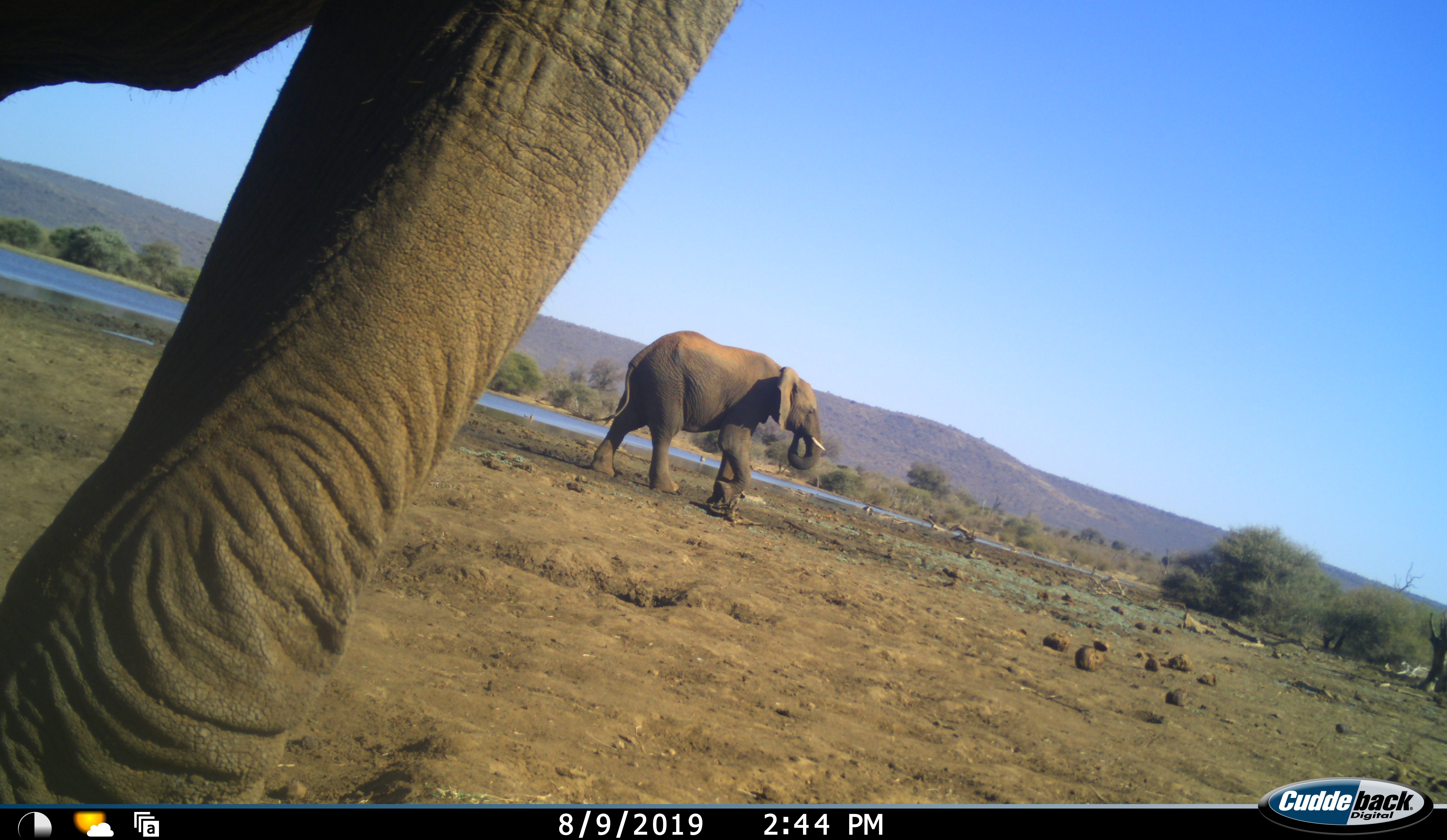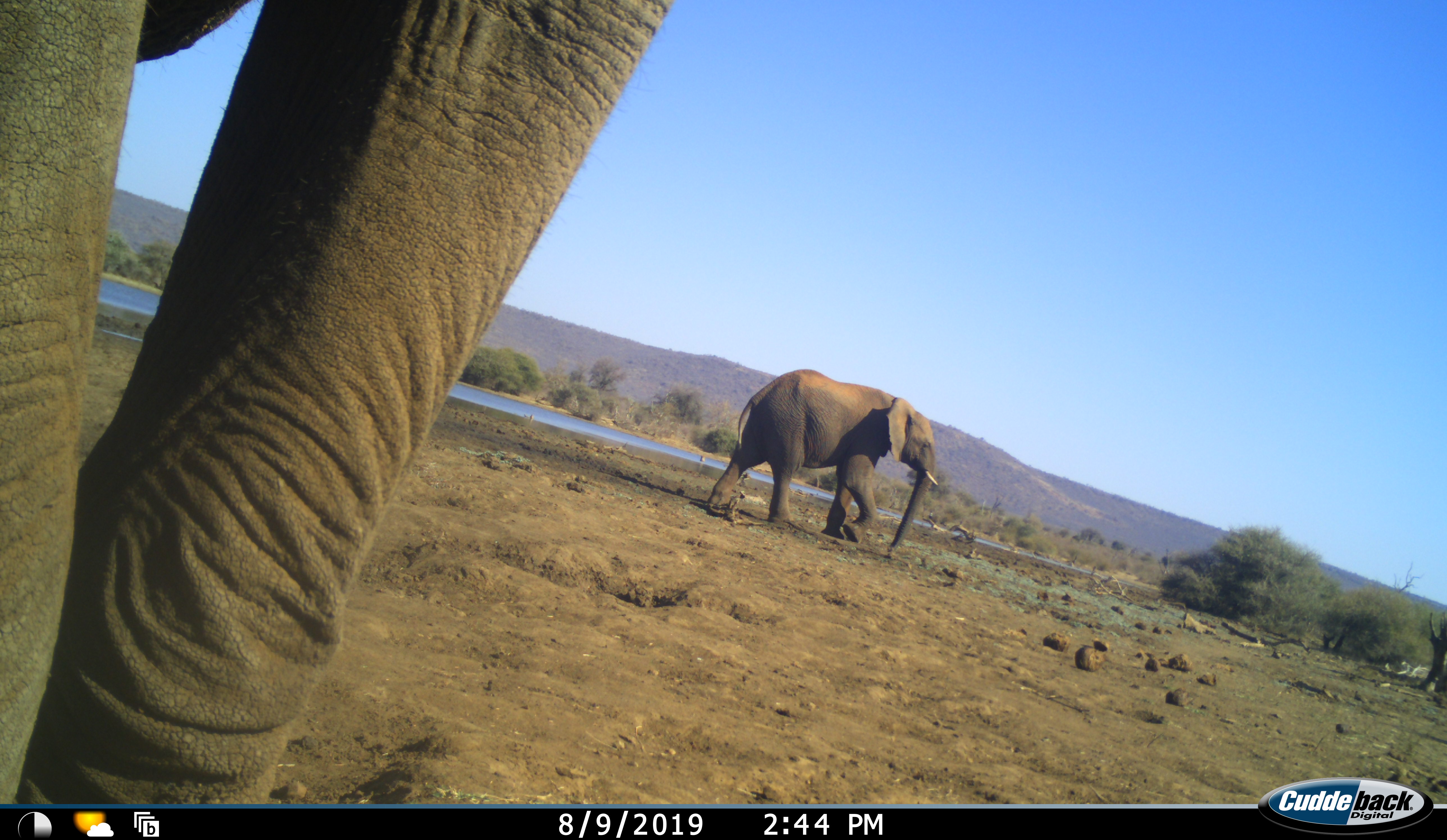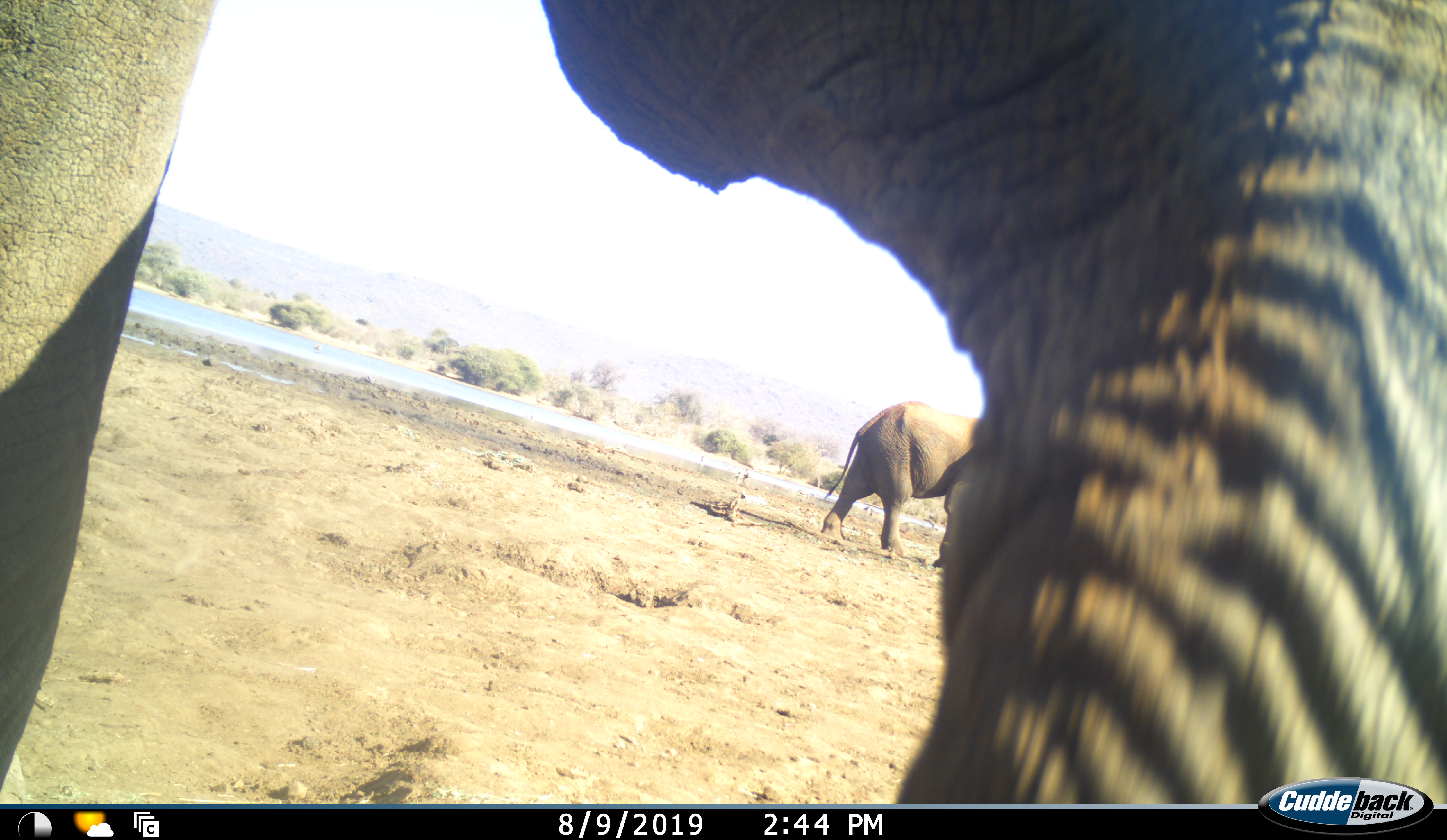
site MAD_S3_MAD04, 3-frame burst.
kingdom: Animalia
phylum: Chordata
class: Mammalia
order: Proboscidea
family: Elephantidae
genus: Loxodonta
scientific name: Loxodonta africana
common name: african bush elephant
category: elephant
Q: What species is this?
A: Elephant (african bush elephant) (Loxodonta africana).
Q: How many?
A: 2.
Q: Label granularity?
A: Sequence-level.